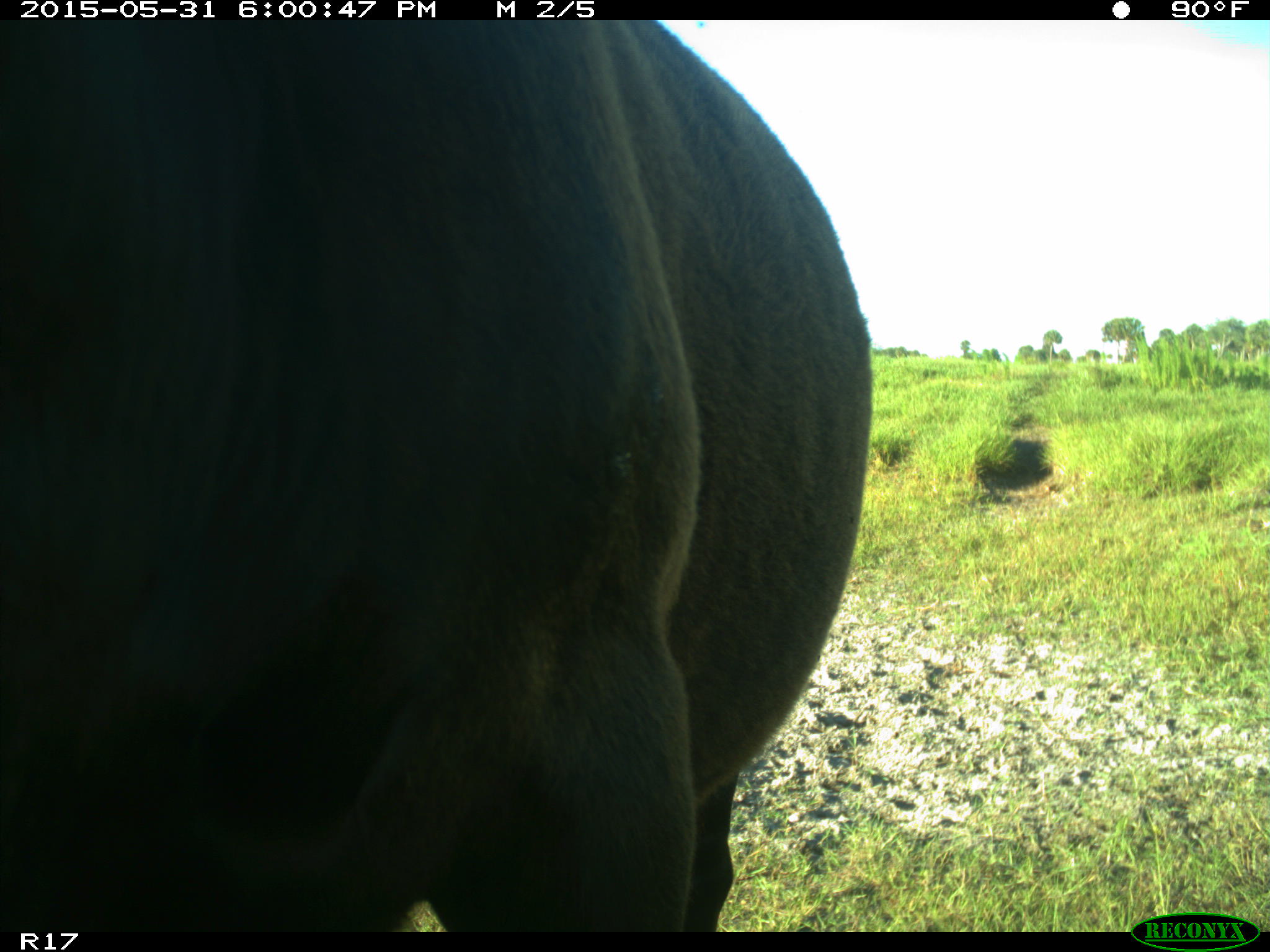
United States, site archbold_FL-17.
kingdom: Animalia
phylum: Chordata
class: Mammalia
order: Artiodactyla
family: Bovidae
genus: Bos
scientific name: Bos taurus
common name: domestic cow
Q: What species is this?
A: Bos taurus (domestic cow).